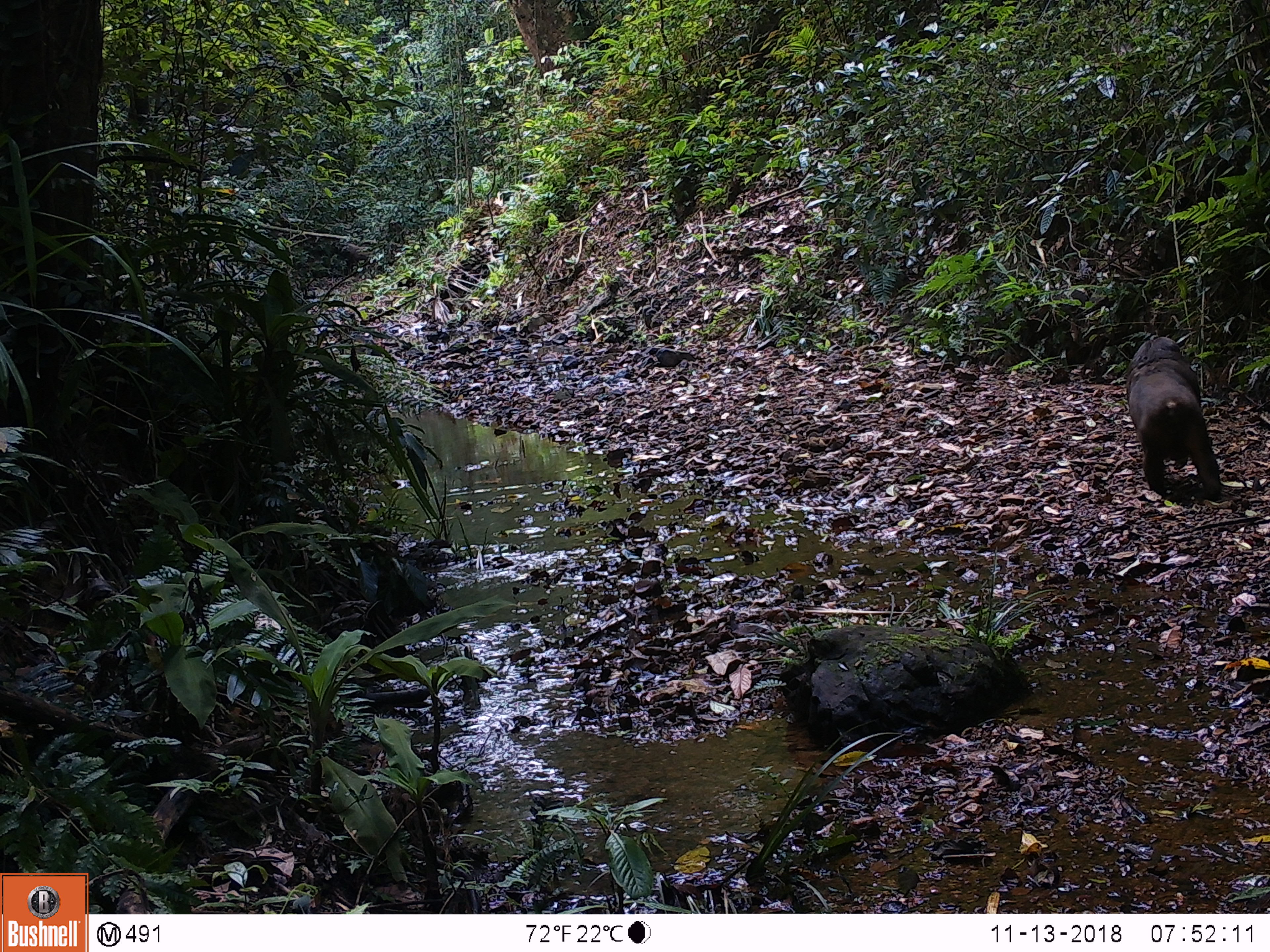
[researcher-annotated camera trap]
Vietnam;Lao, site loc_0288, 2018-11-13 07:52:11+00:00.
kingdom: Animalia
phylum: Chordata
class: Mammalia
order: Primates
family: Cercopithecidae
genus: Macaca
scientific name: Macaca arctoides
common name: stump-tailed macaque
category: stump tailed macaque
Stump tailed macaque (stump-tailed macaque) (Macaca arctoides). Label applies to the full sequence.